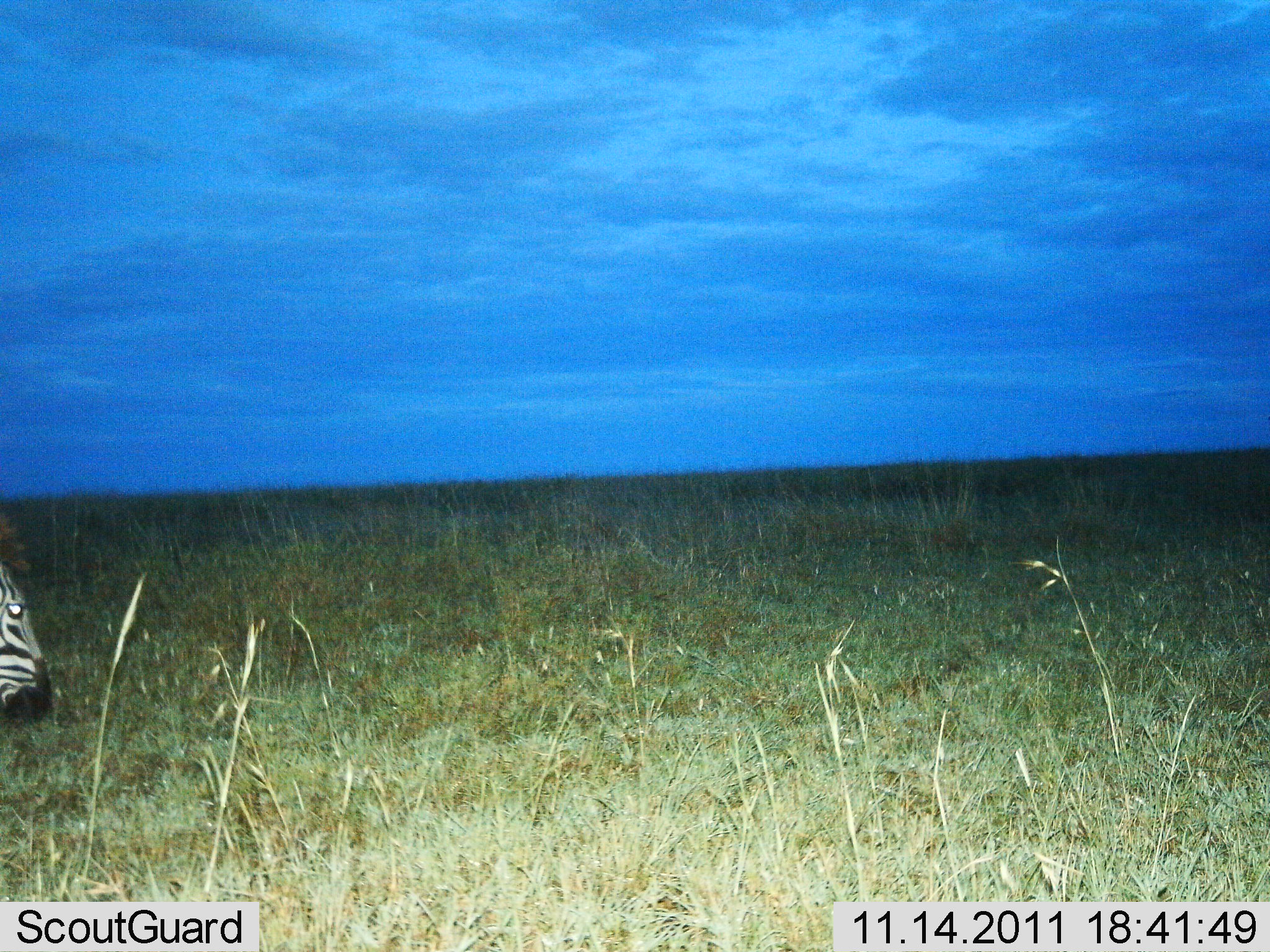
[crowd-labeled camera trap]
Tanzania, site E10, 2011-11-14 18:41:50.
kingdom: Animalia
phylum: Chordata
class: Mammalia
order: Perissodactyla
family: Equidae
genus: Equus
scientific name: Equus quagga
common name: plains zebra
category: zebra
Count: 1.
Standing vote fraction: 50%.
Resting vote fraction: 0%.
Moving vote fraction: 31%.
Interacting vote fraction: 0%.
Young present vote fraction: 0%.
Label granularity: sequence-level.